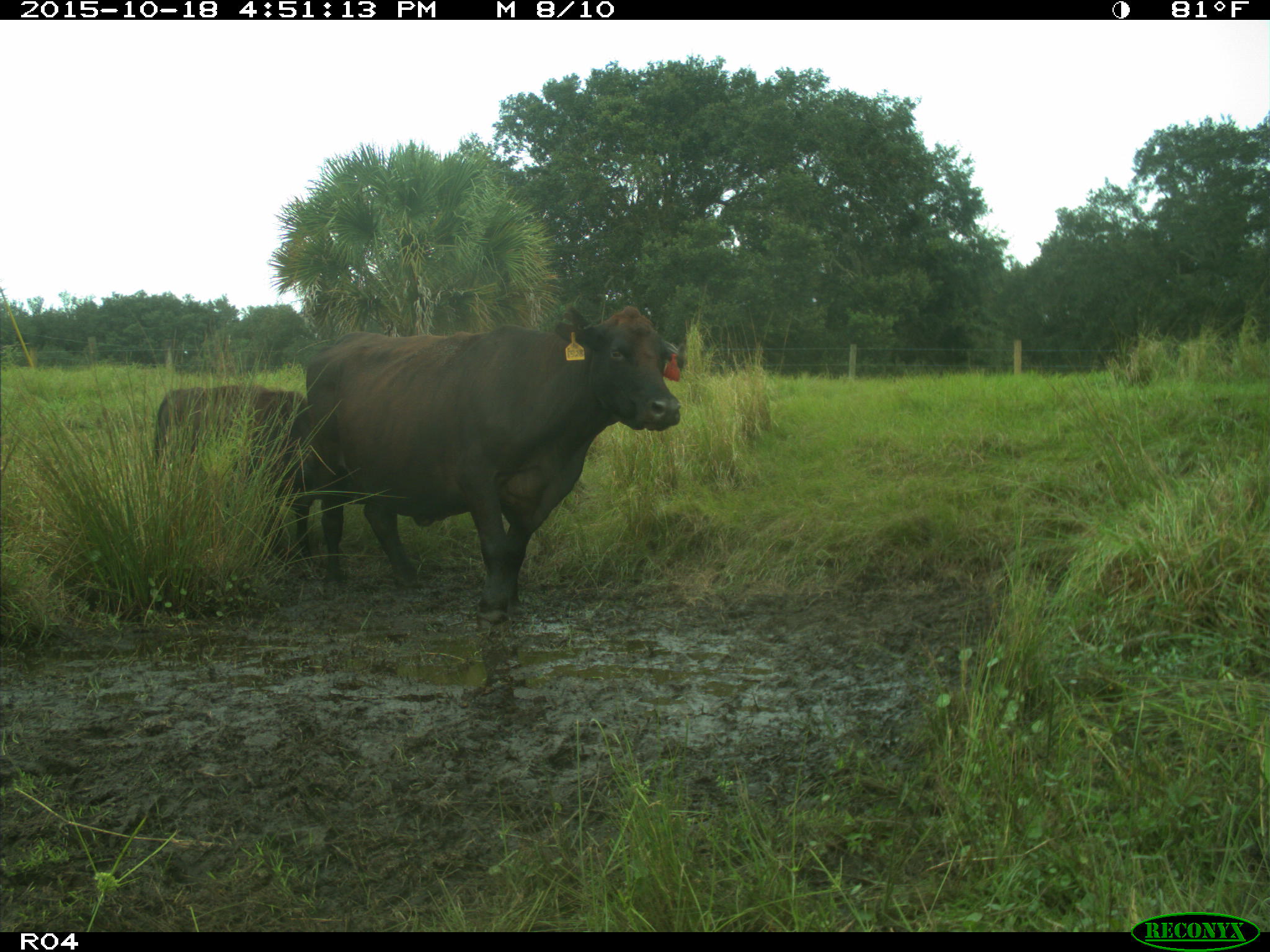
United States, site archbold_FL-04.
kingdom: Animalia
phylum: Chordata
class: Mammalia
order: Artiodactyla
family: Bovidae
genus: Bos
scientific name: Bos taurus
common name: domestic cow